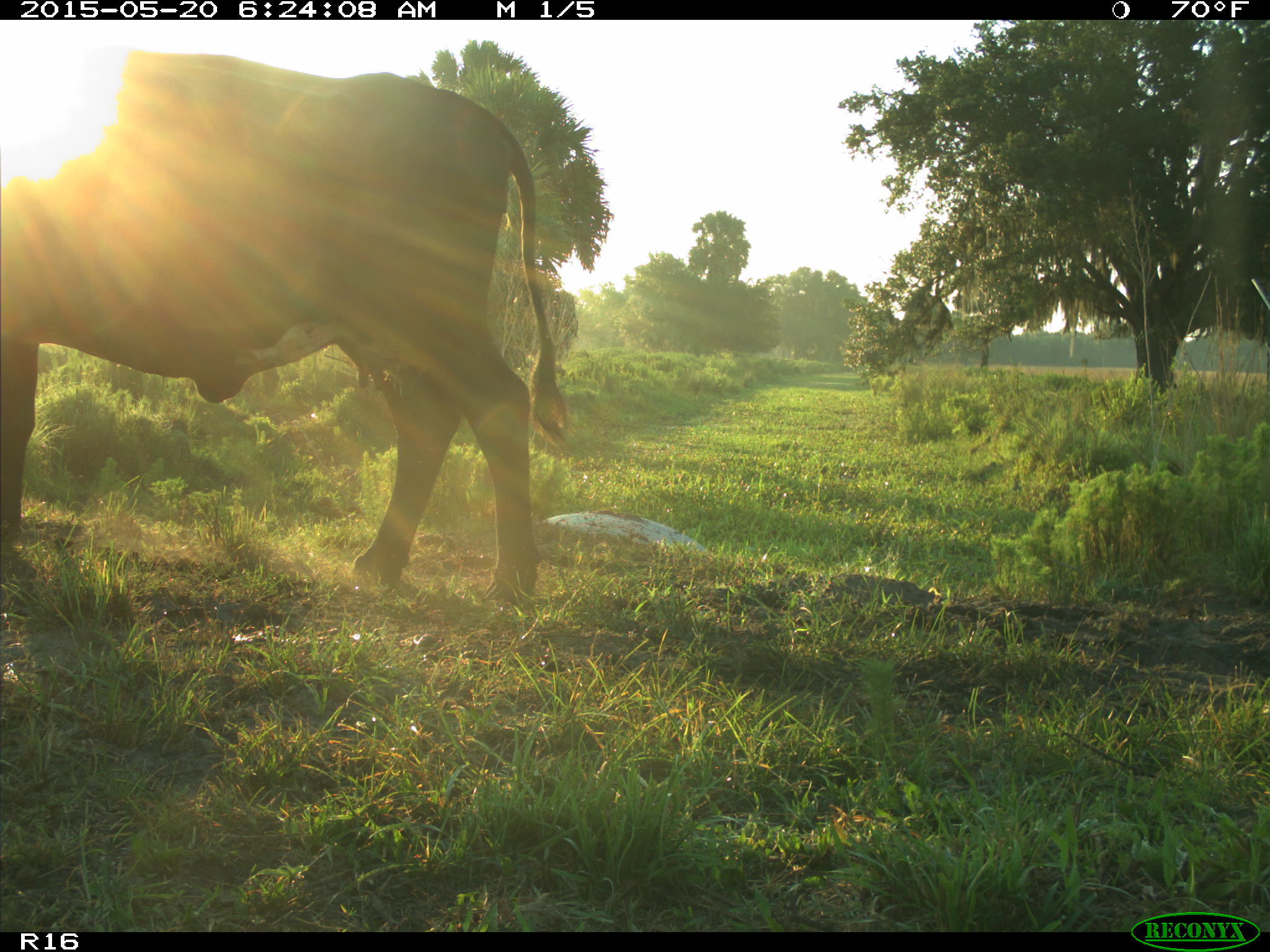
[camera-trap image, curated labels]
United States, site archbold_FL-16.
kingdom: Animalia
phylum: Chordata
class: Mammalia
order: Artiodactyla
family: Bovidae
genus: Bos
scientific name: Bos taurus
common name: domestic cow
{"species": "Bos taurus (domestic cow)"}